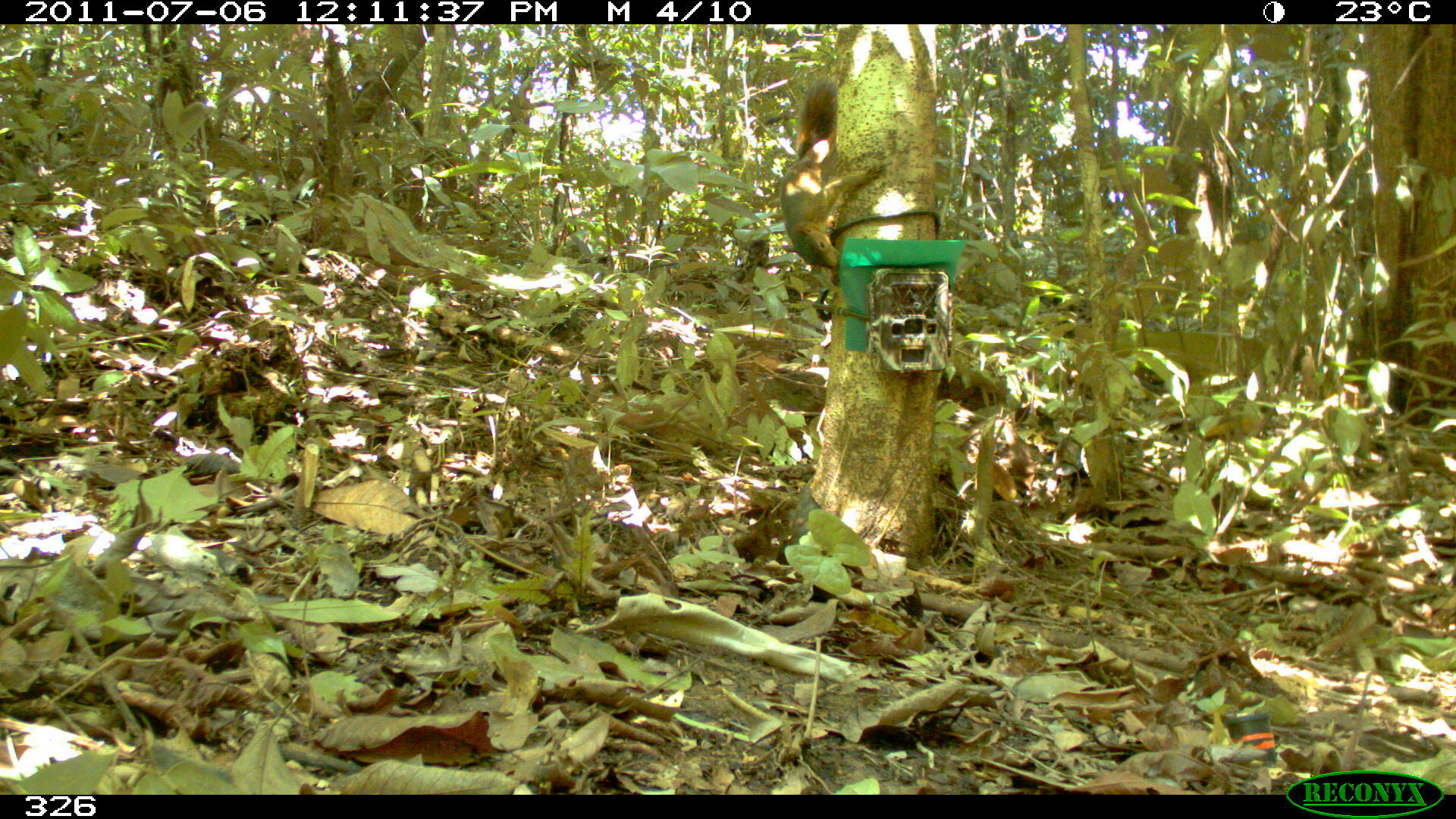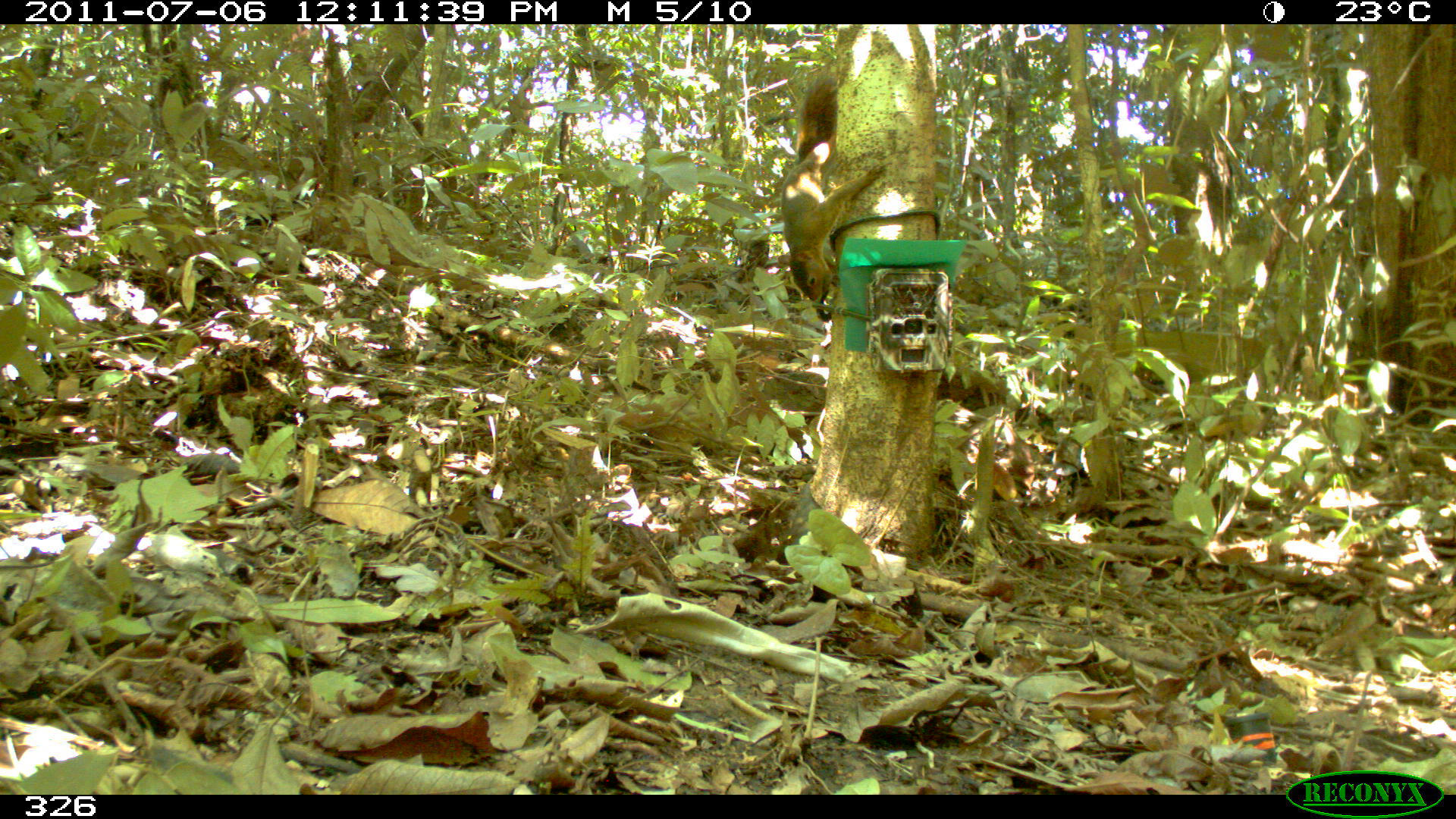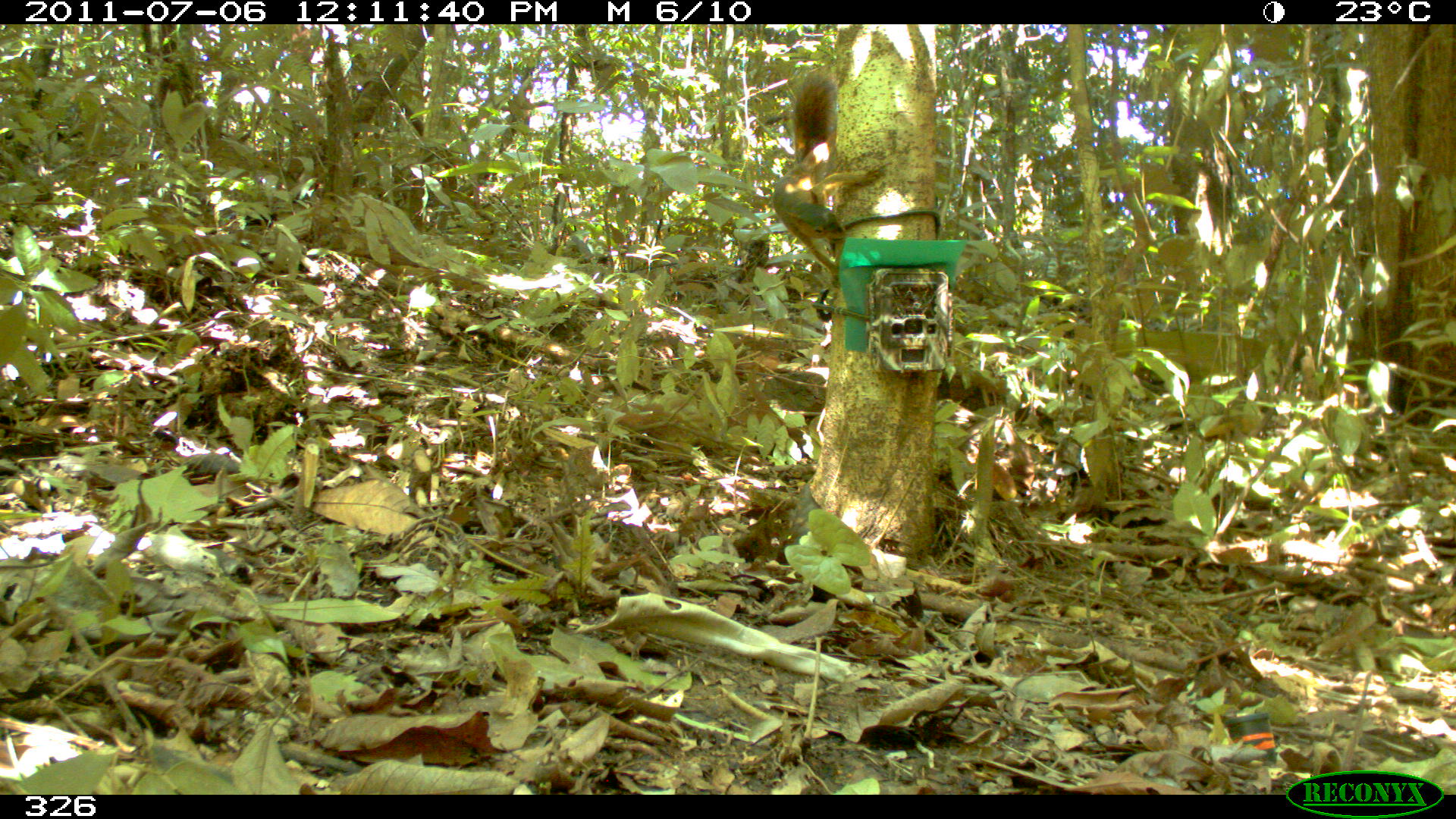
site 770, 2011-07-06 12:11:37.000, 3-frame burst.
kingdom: Animalia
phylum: Chordata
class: Mammalia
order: Rodentia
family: Sciuridae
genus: Sciurus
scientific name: Sciurus spadiceus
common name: southern amazon red squirrel